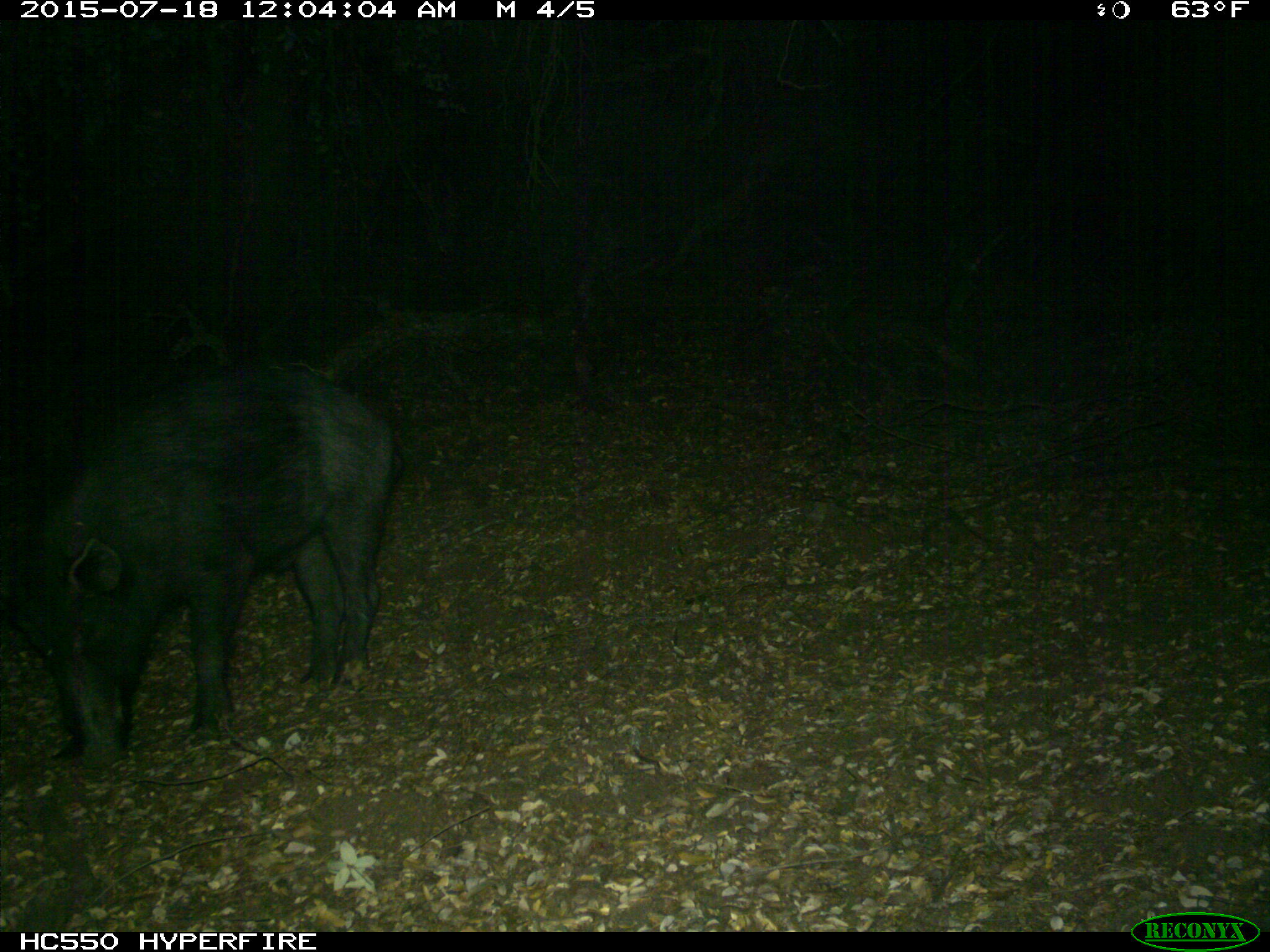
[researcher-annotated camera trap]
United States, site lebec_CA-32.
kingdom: Animalia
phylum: Chordata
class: Mammalia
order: Artiodactyla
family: Suidae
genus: Sus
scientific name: Sus scrofa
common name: wild boar